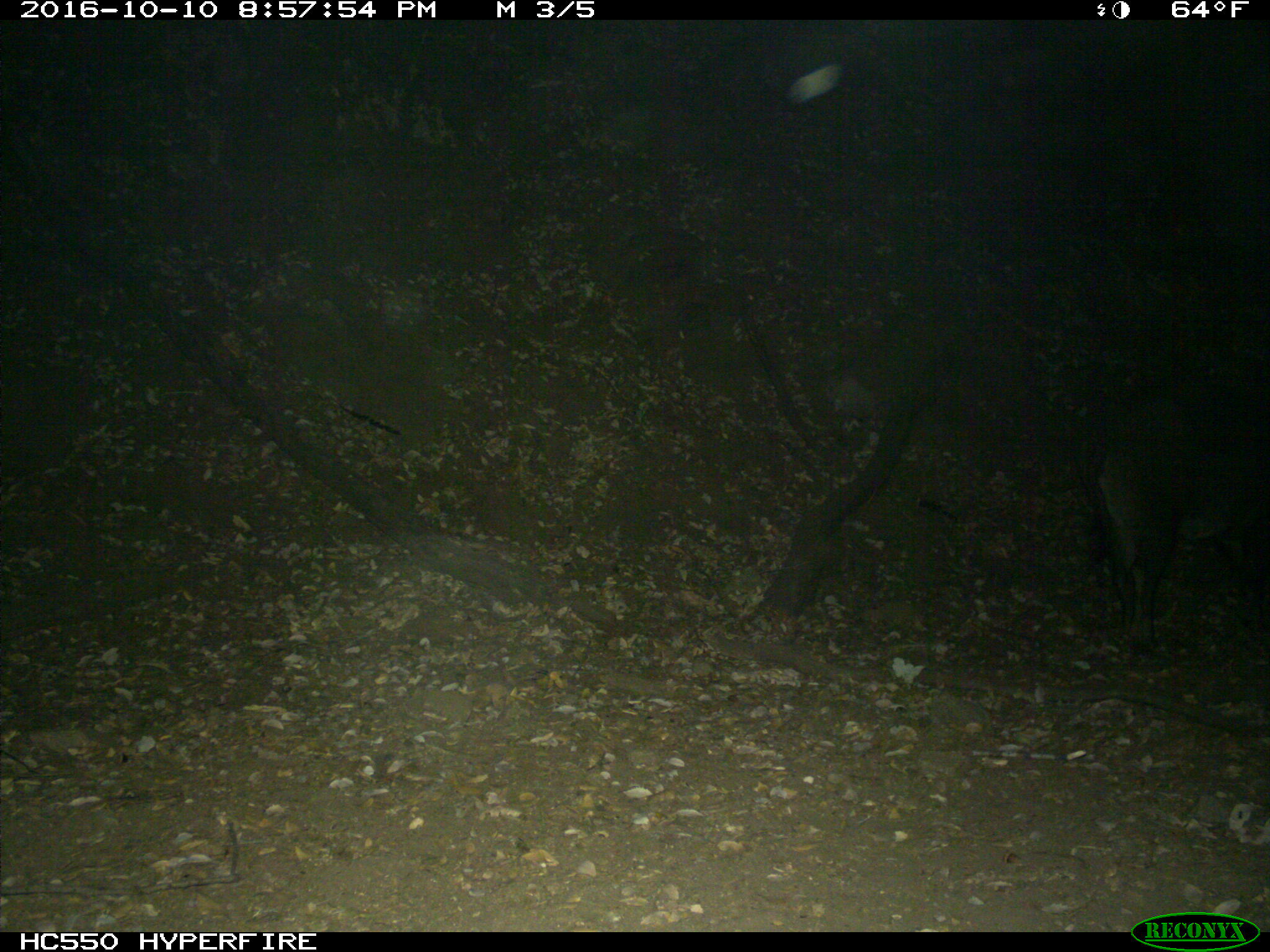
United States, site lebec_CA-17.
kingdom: Animalia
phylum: Chordata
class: Mammalia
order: Artiodactyla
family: Suidae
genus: Sus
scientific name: Sus scrofa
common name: wild boar